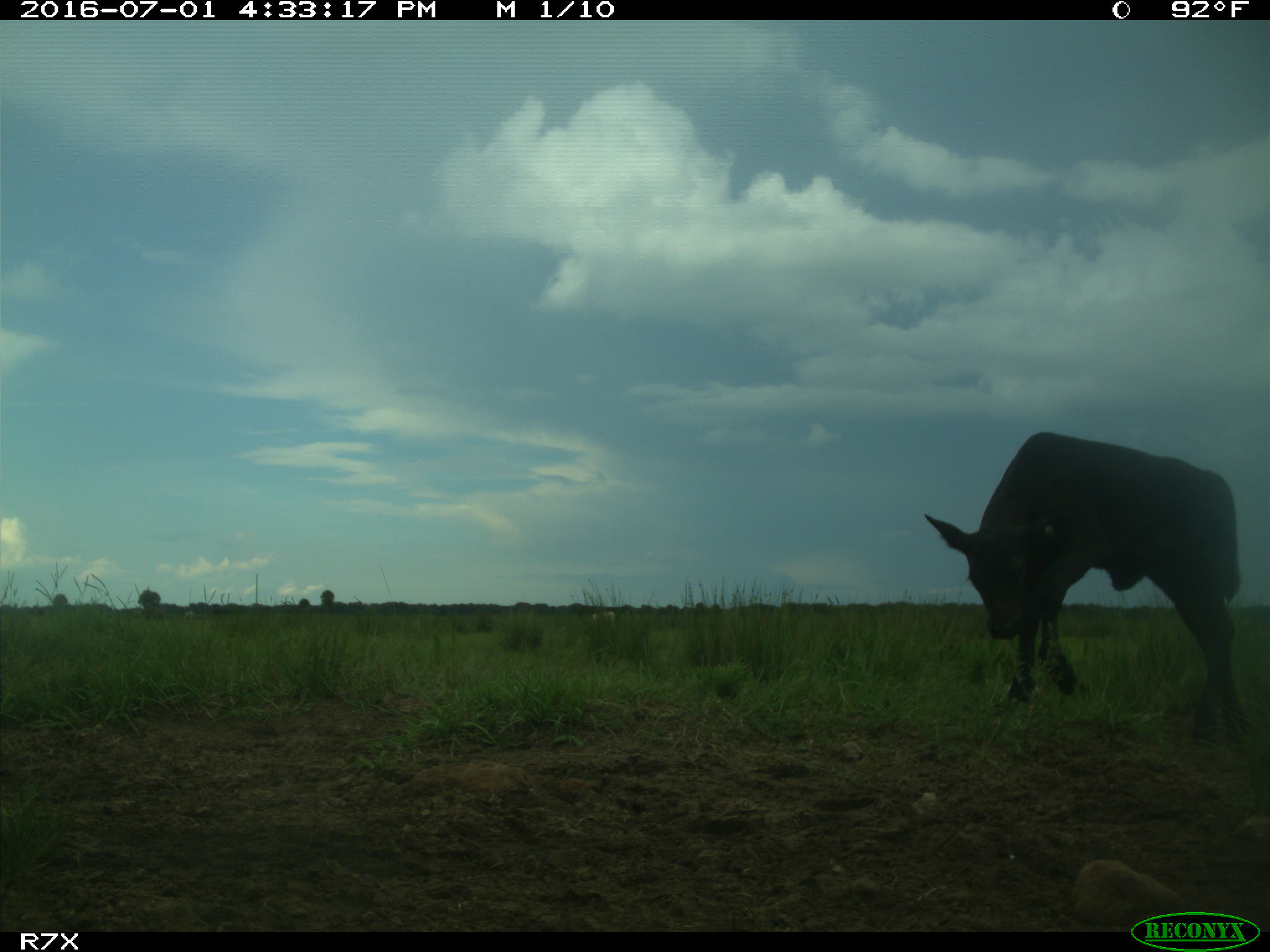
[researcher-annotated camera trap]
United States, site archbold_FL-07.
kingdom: Animalia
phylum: Chordata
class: Mammalia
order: Artiodactyla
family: Bovidae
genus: Bos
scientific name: Bos taurus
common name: domestic cow